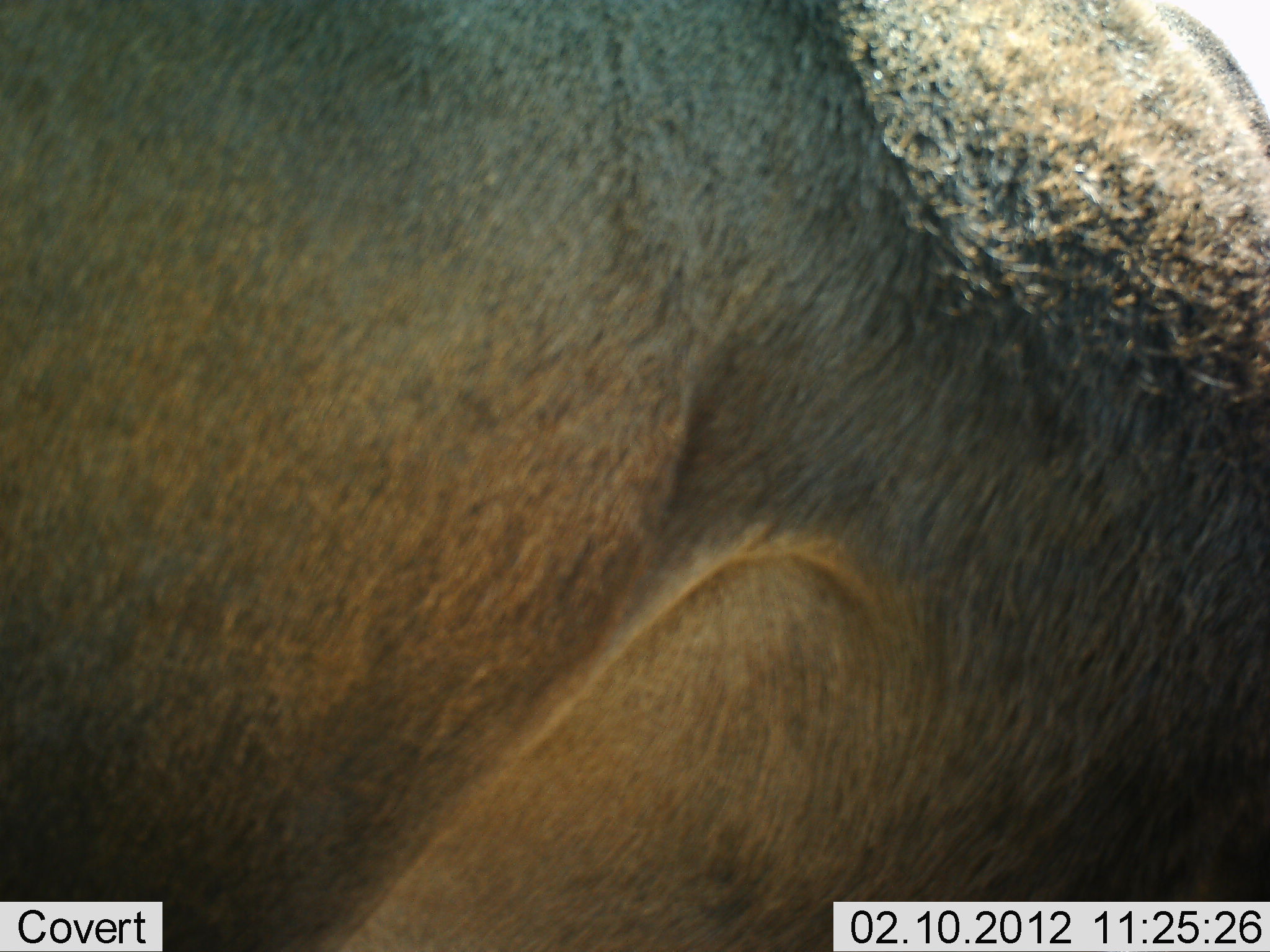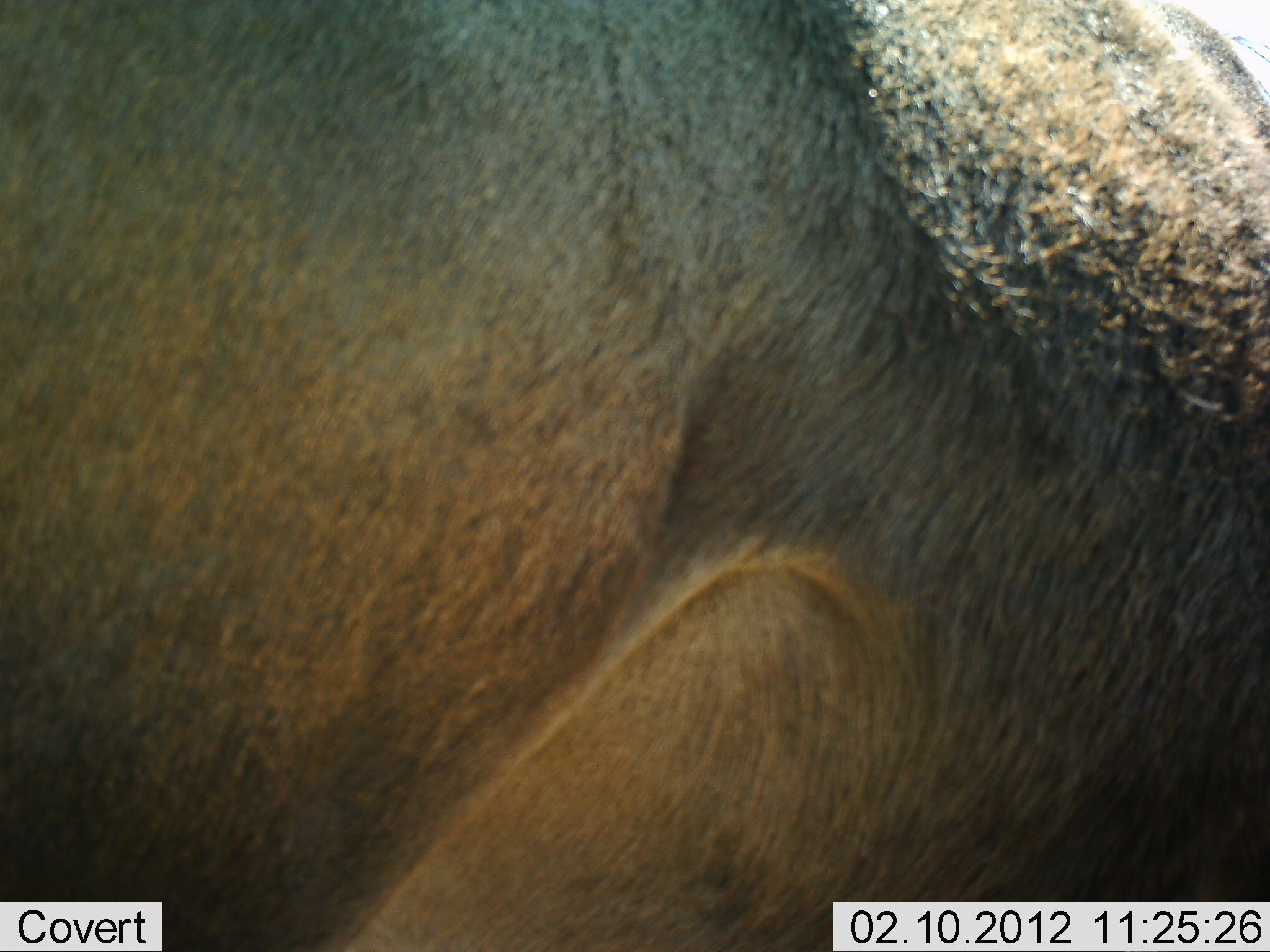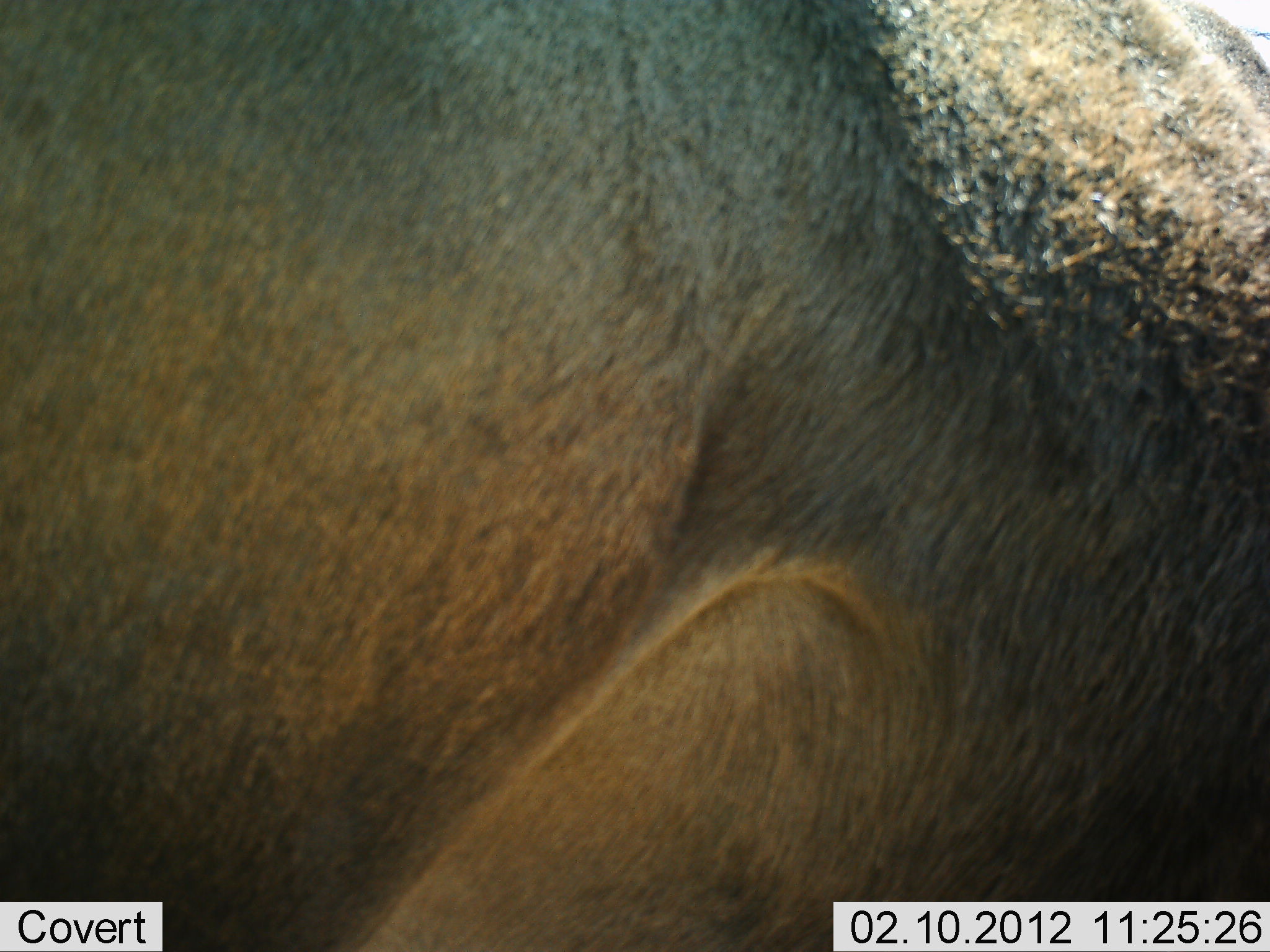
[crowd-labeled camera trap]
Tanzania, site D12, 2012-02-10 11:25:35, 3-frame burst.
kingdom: Animalia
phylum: Chordata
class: Mammalia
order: Artiodactyla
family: Bovidae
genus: Connochaetes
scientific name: Connochaetes taurinus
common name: blue wildebeest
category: wildebeest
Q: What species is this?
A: Wildebeest (blue wildebeest) (Connochaetes taurinus).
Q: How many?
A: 1.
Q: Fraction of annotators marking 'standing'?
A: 68%.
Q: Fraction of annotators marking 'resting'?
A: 32%.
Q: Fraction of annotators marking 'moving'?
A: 0%.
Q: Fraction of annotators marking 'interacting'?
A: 0%.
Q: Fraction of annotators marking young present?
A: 0%.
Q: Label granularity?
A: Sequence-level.